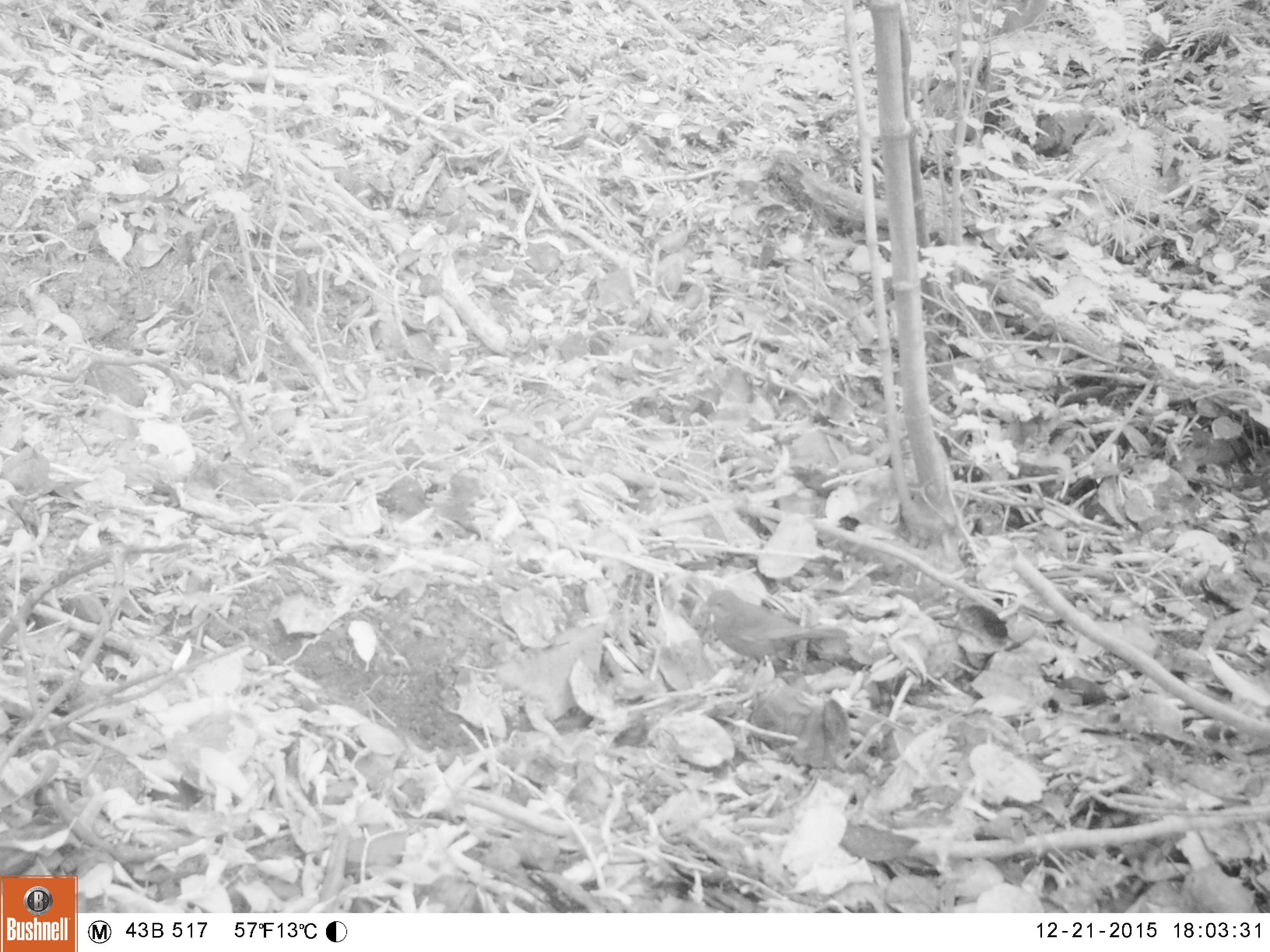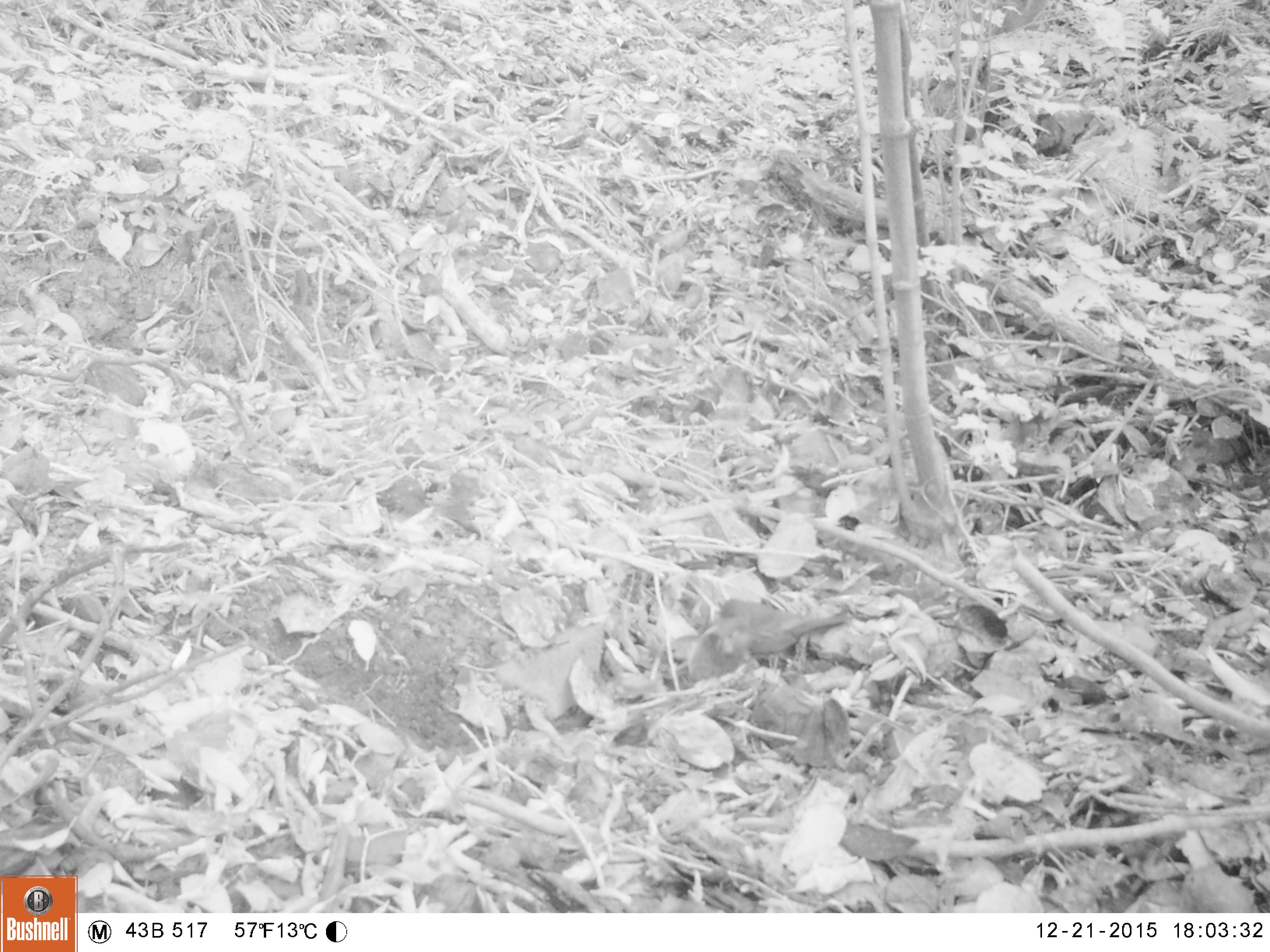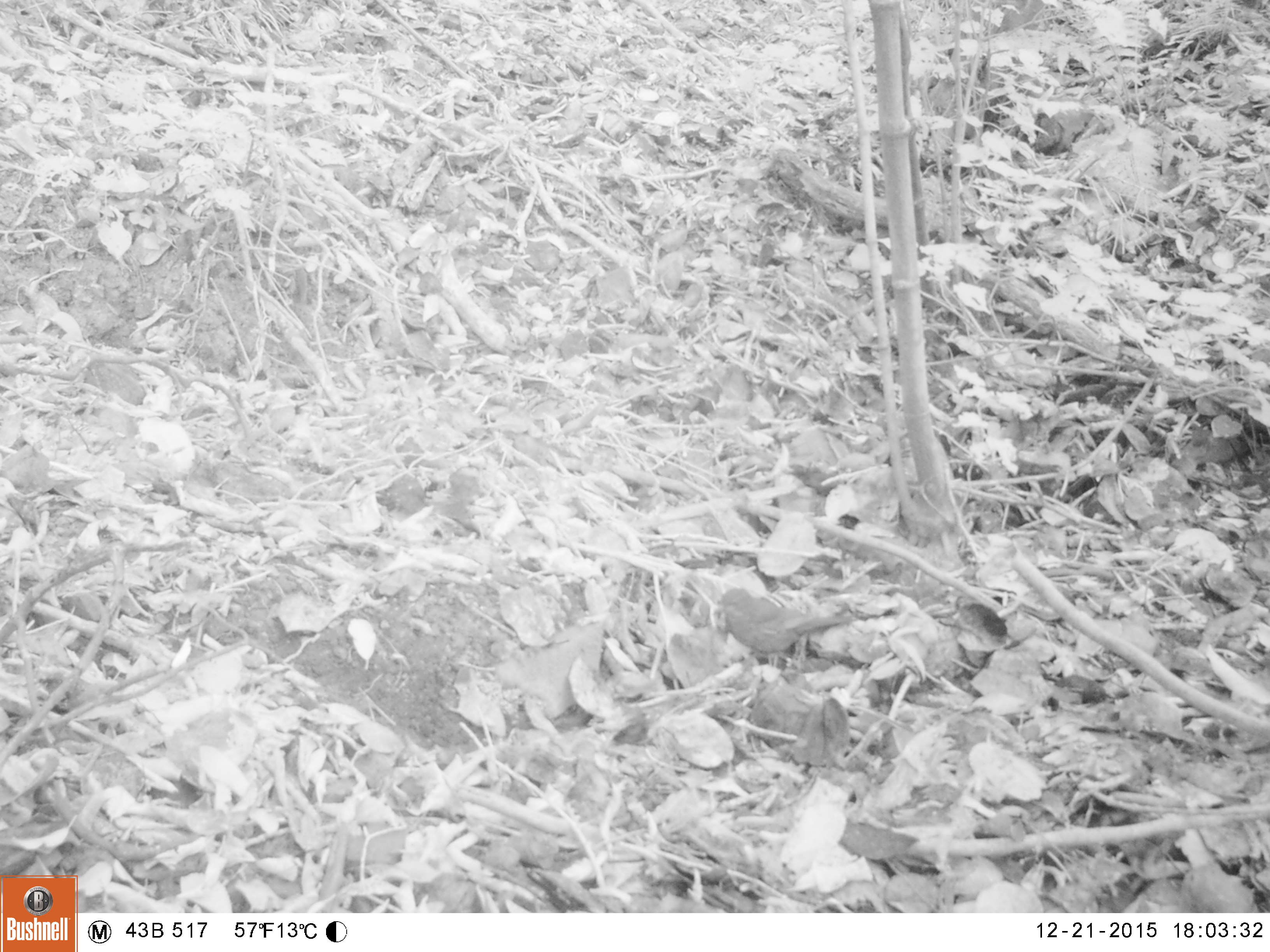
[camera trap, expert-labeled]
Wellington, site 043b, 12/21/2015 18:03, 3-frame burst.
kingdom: Animalia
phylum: Chordata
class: Aves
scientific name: Aves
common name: bird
Bird (Aves).